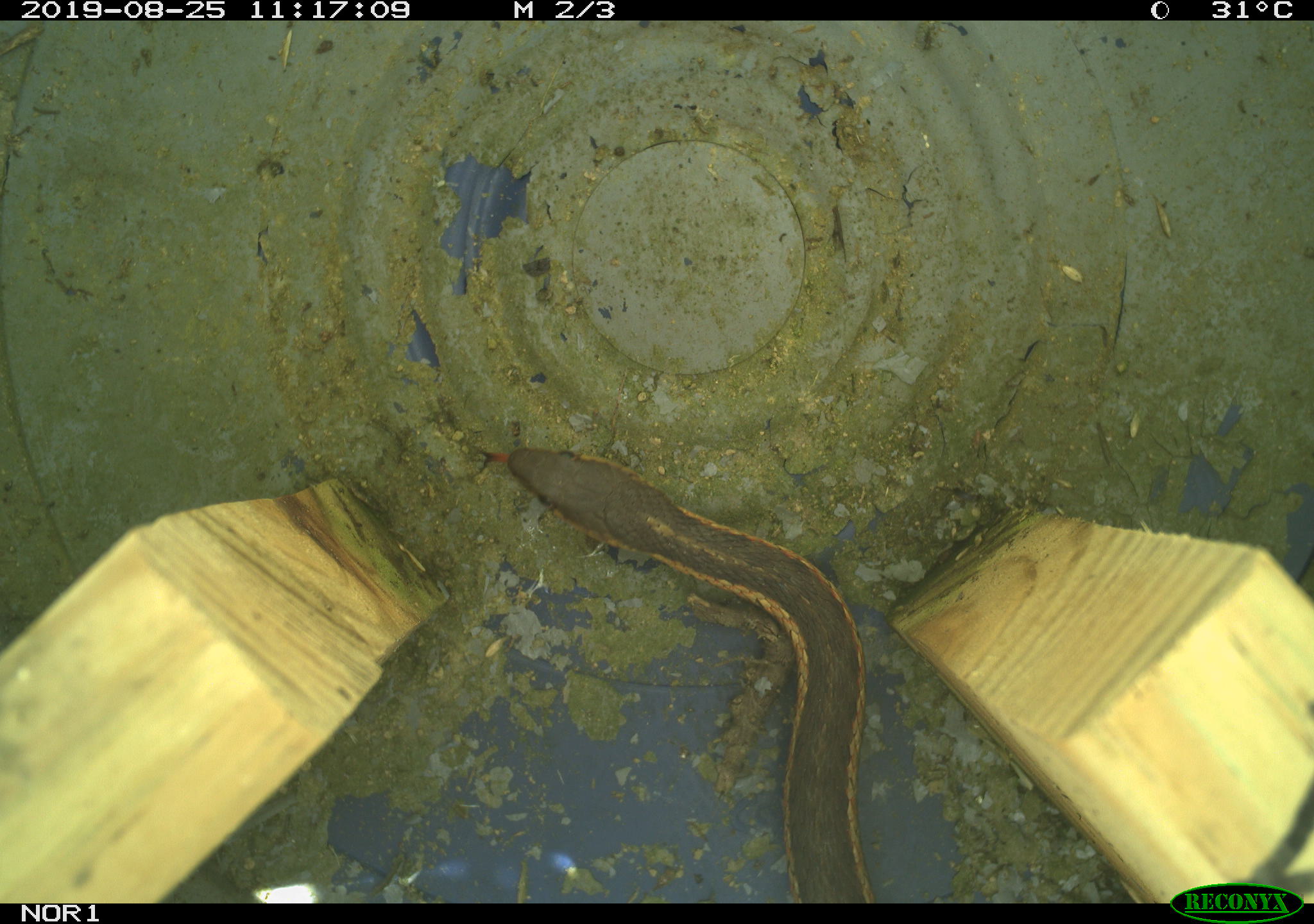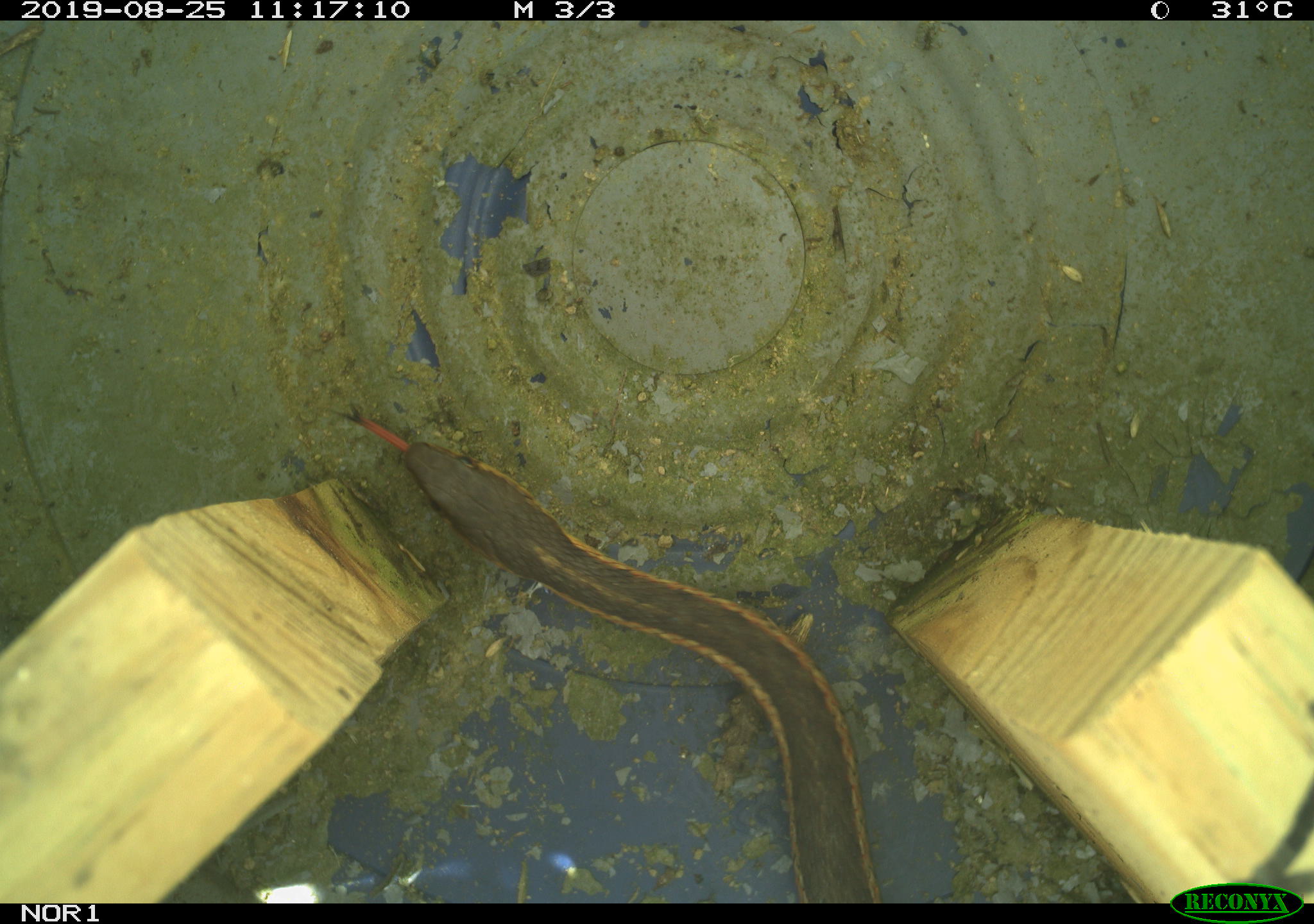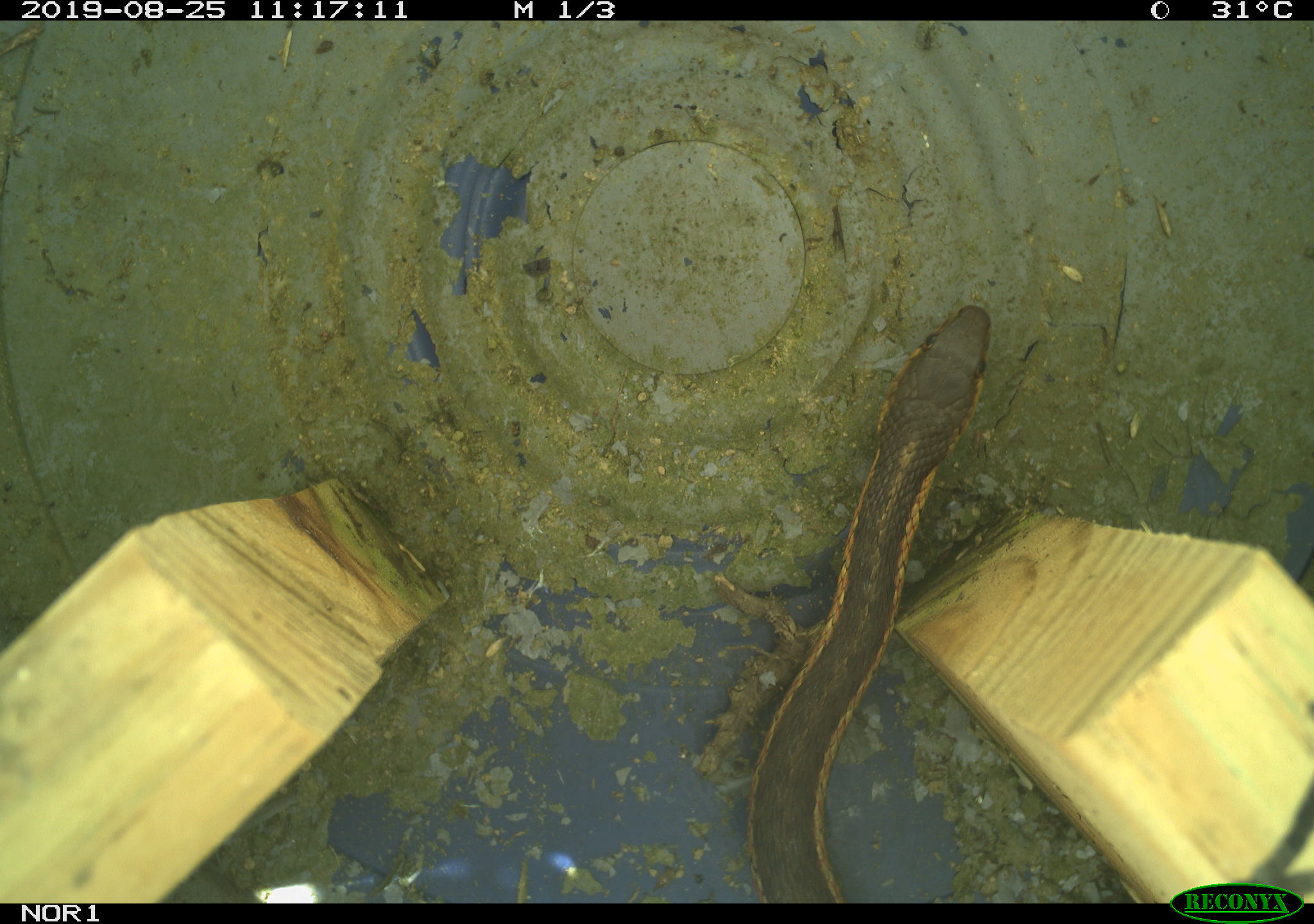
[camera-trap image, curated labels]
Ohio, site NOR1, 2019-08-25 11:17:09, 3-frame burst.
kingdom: Animalia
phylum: Chordata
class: Reptilia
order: Squamata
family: Colubridae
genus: Thamnophis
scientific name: Thamnophis sirtalis sirtalis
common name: eastern gartersnake